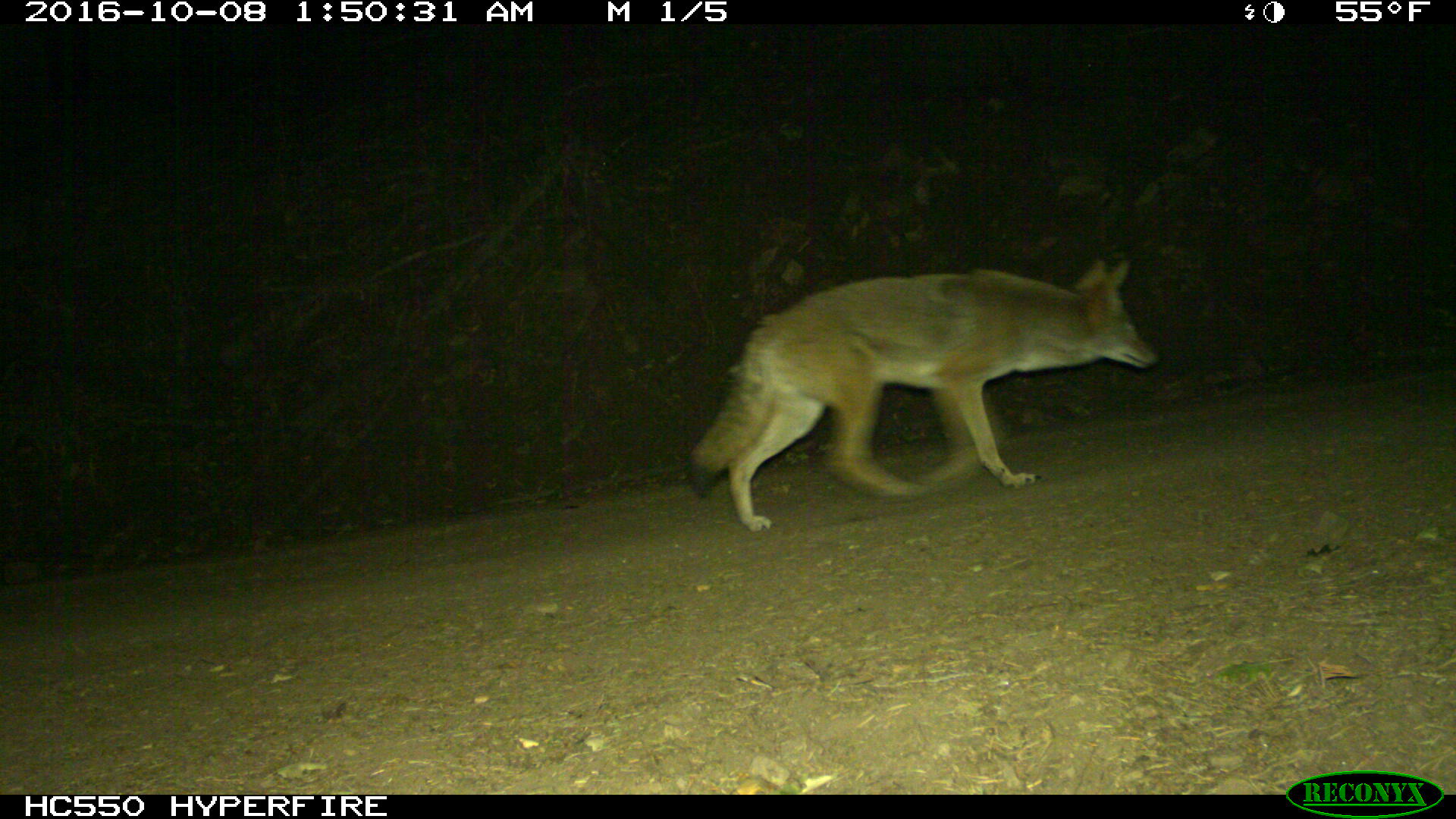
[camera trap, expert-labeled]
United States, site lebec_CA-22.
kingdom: Animalia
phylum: Chordata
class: Mammalia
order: Carnivora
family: Canidae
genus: Canis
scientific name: Canis latrans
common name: coyote